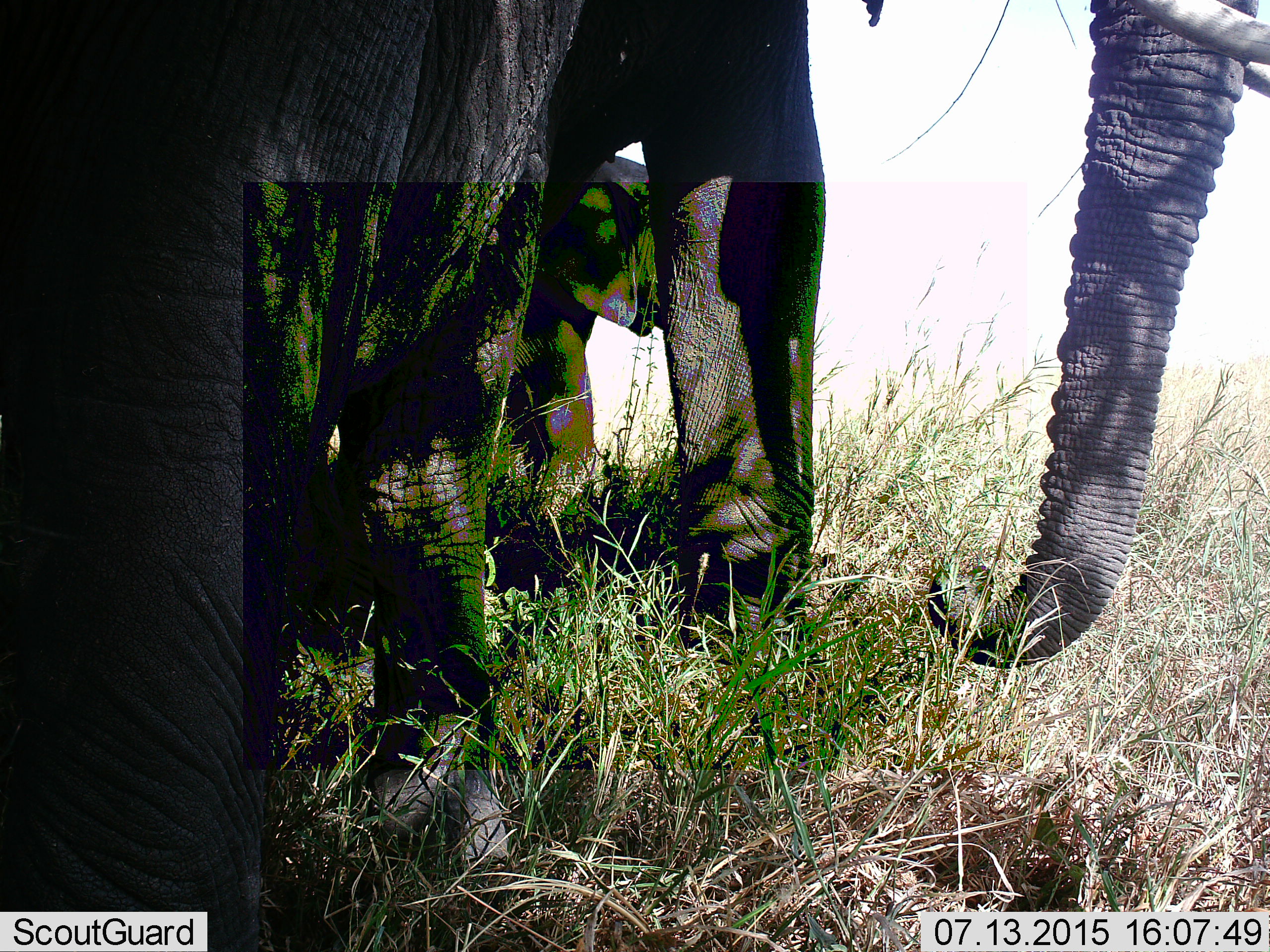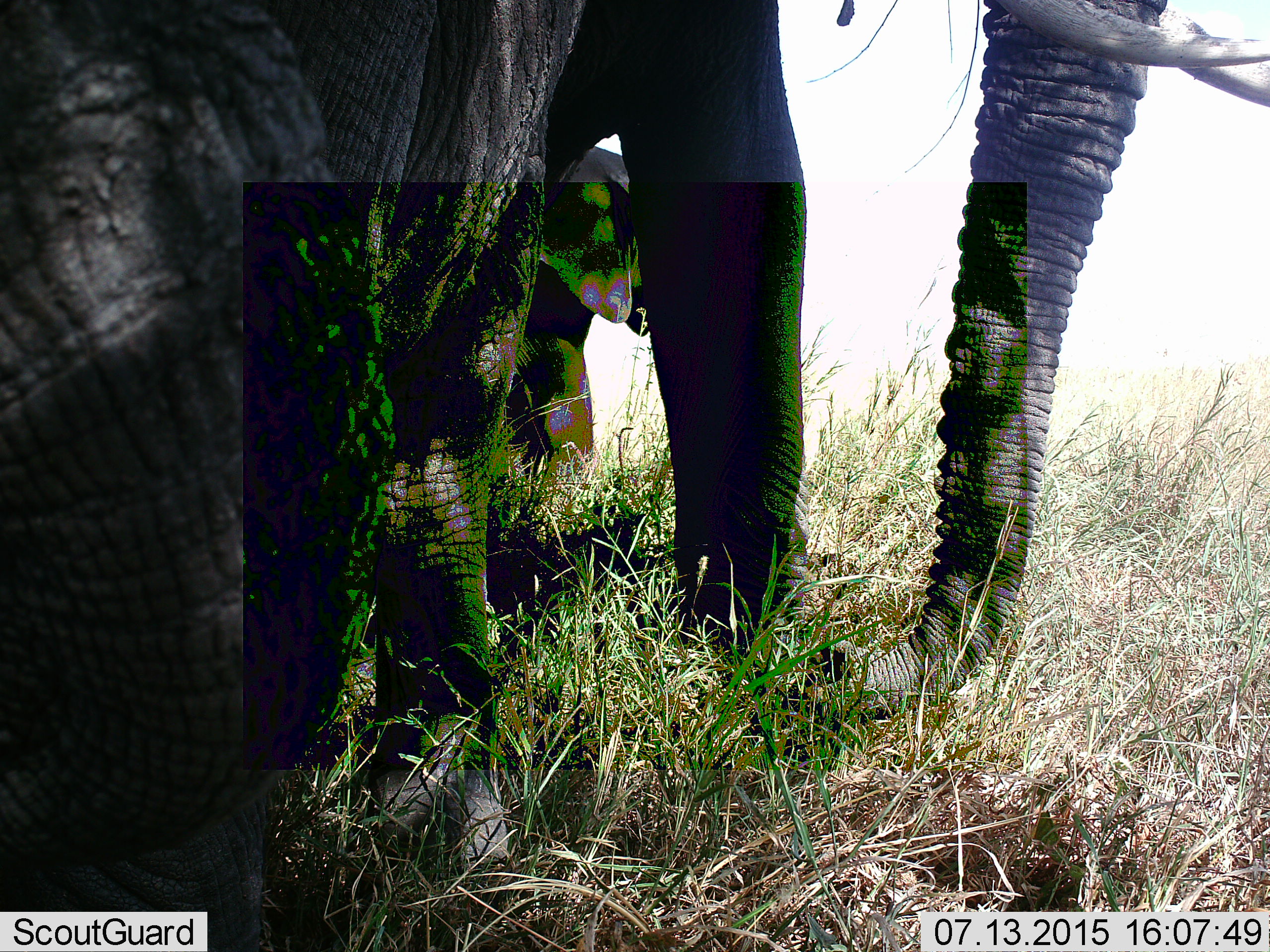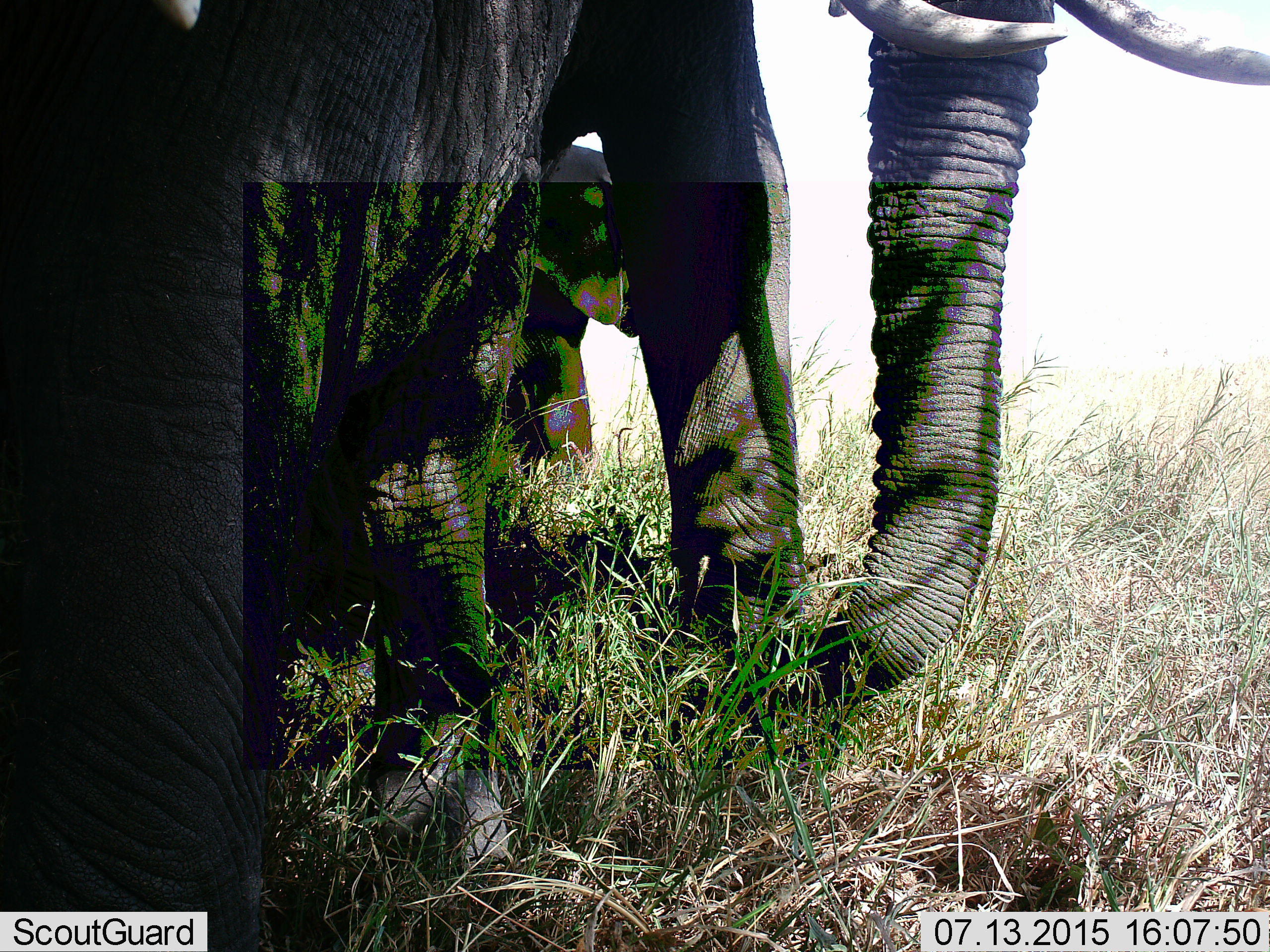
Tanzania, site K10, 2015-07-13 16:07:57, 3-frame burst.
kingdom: Animalia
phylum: Chordata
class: Mammalia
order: Proboscidea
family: Elephantidae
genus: Loxodonta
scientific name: Loxodonta africana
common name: african bush elephant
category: elephant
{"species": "elephant (african bush elephant) (Loxodonta africana)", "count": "3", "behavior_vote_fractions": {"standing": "90%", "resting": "0%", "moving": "10%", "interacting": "0%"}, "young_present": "50%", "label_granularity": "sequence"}